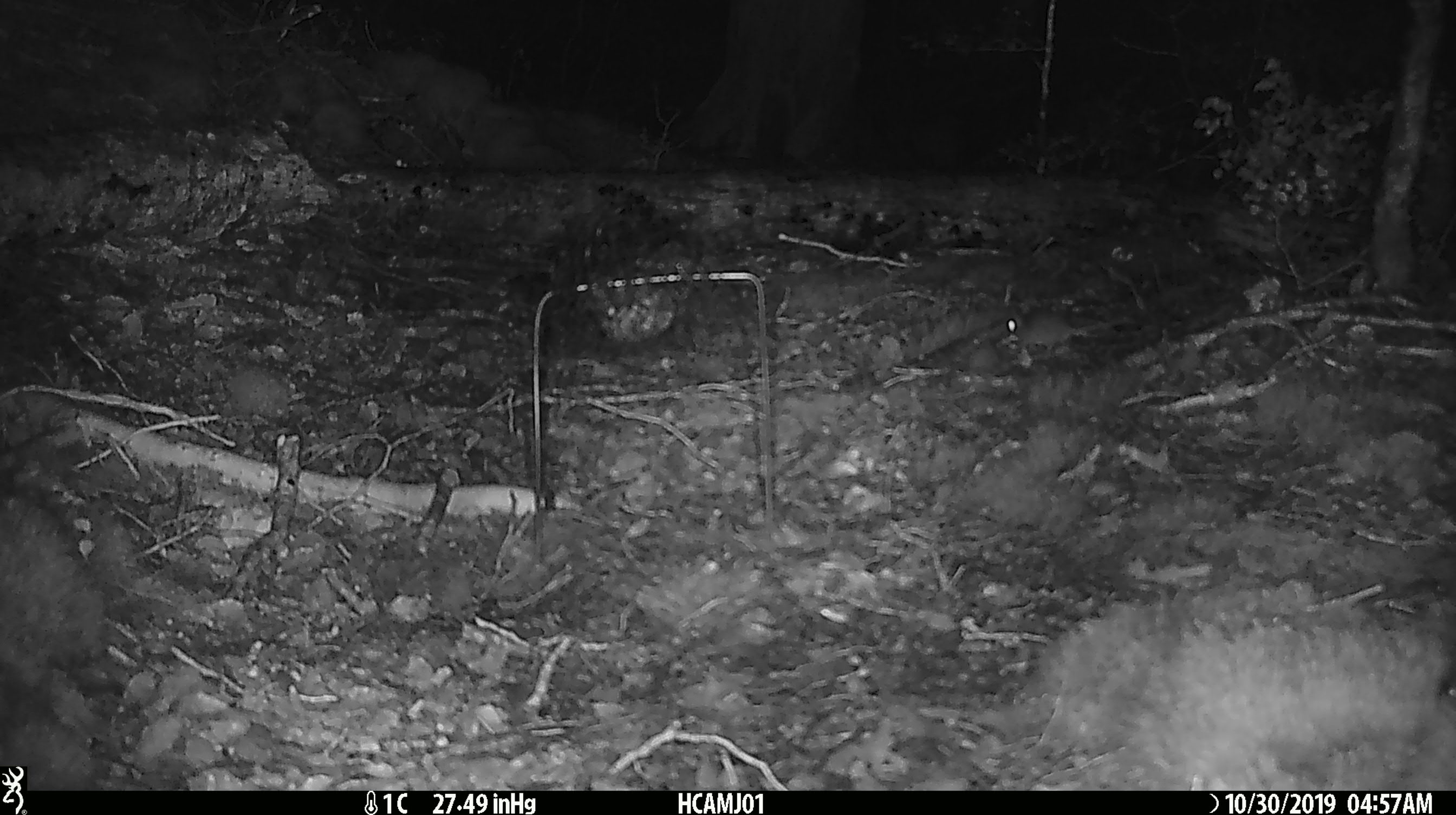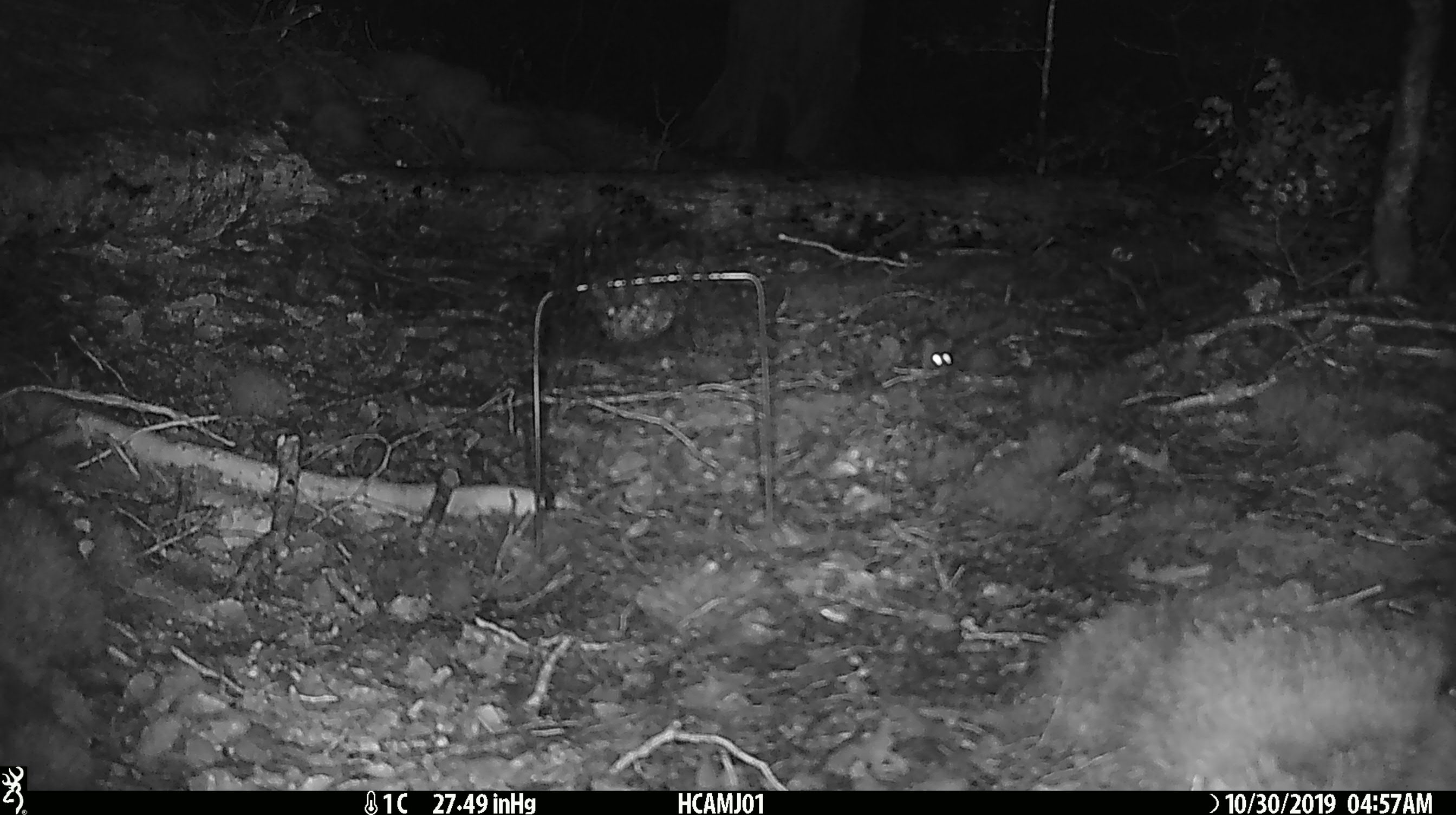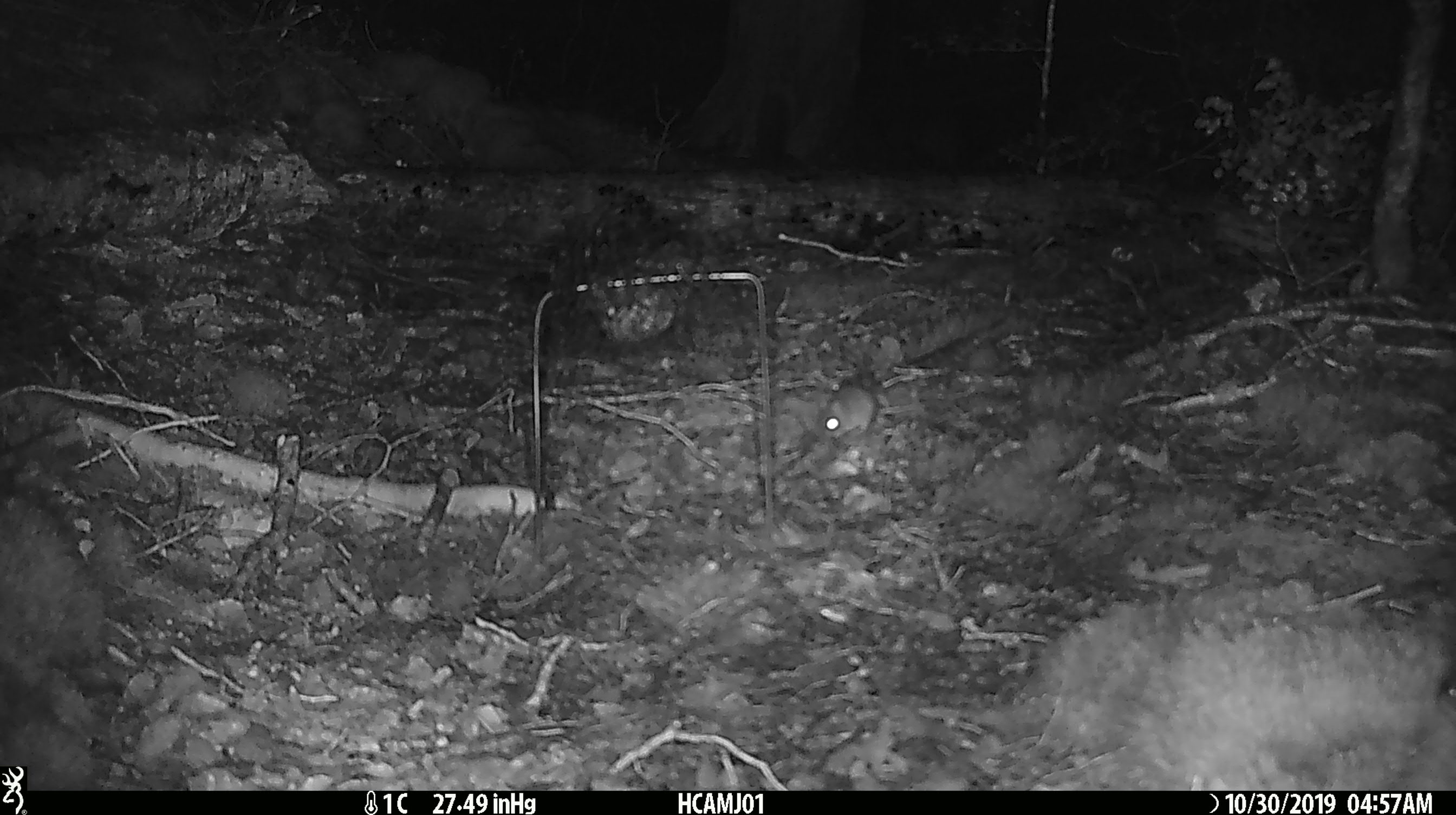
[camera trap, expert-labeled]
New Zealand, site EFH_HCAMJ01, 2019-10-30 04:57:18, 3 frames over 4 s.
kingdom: Animalia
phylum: Chordata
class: Mammalia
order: Rodentia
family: Muridae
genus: Mus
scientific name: Mus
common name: mouse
Mouse (Mus).